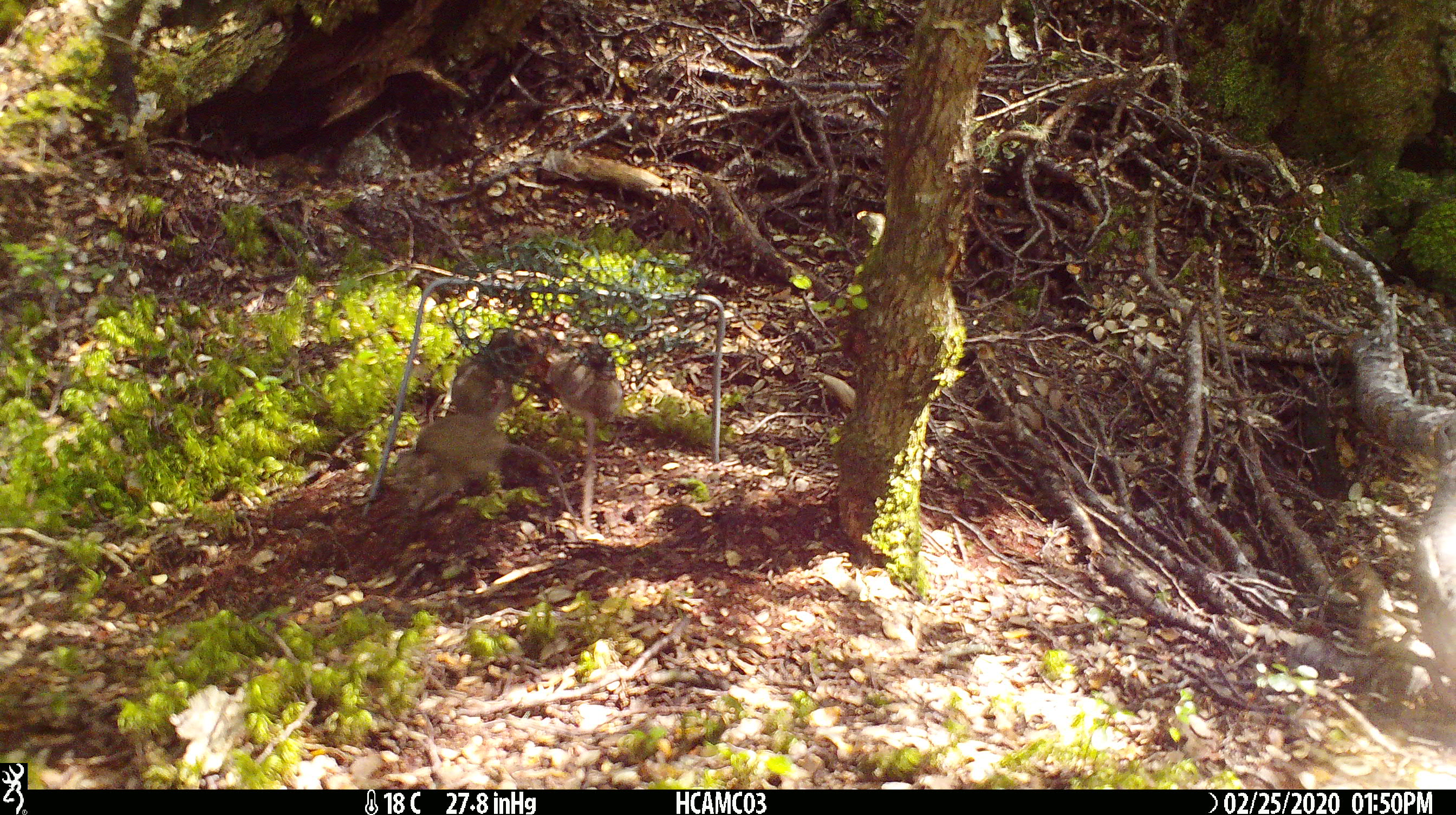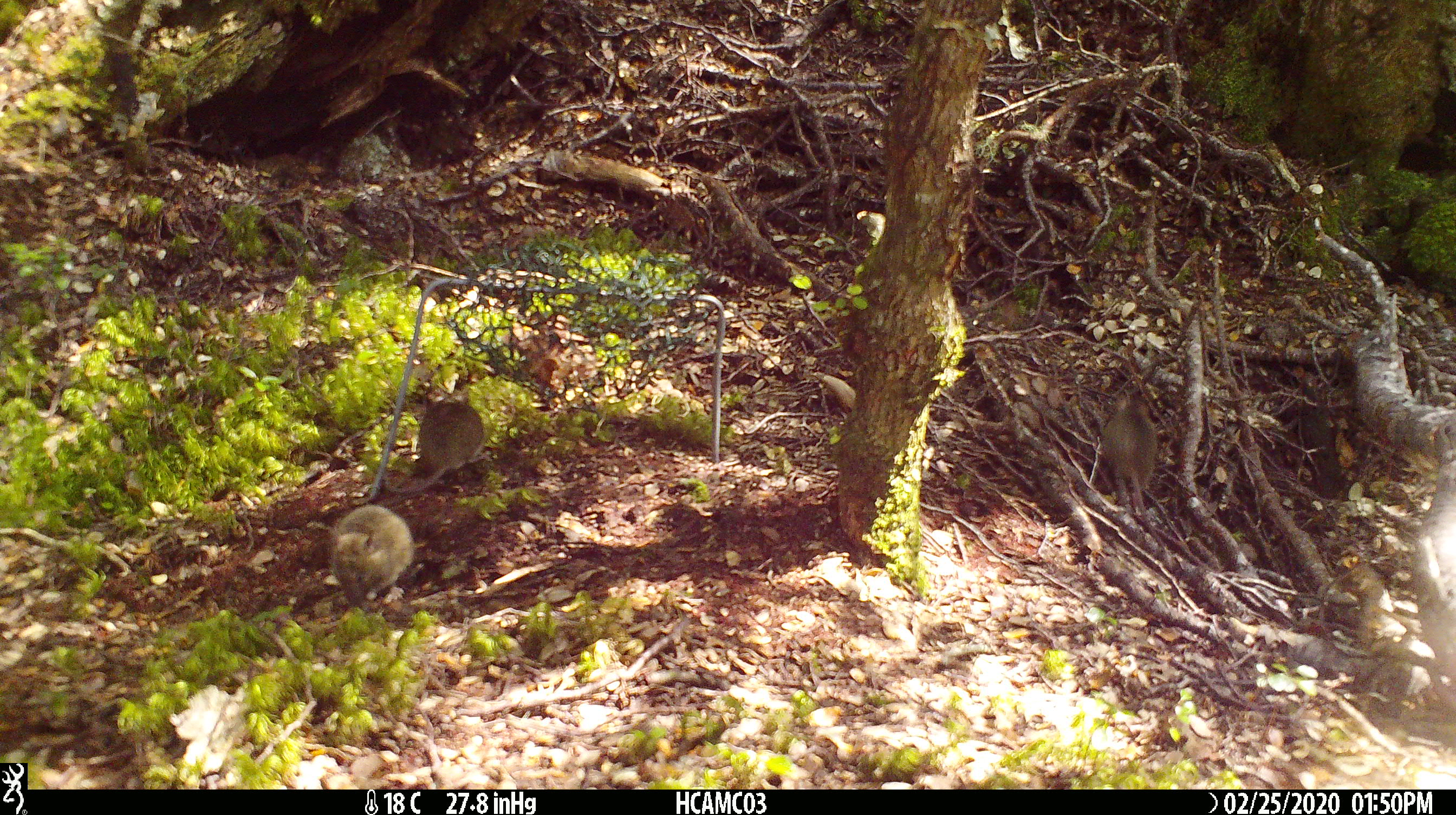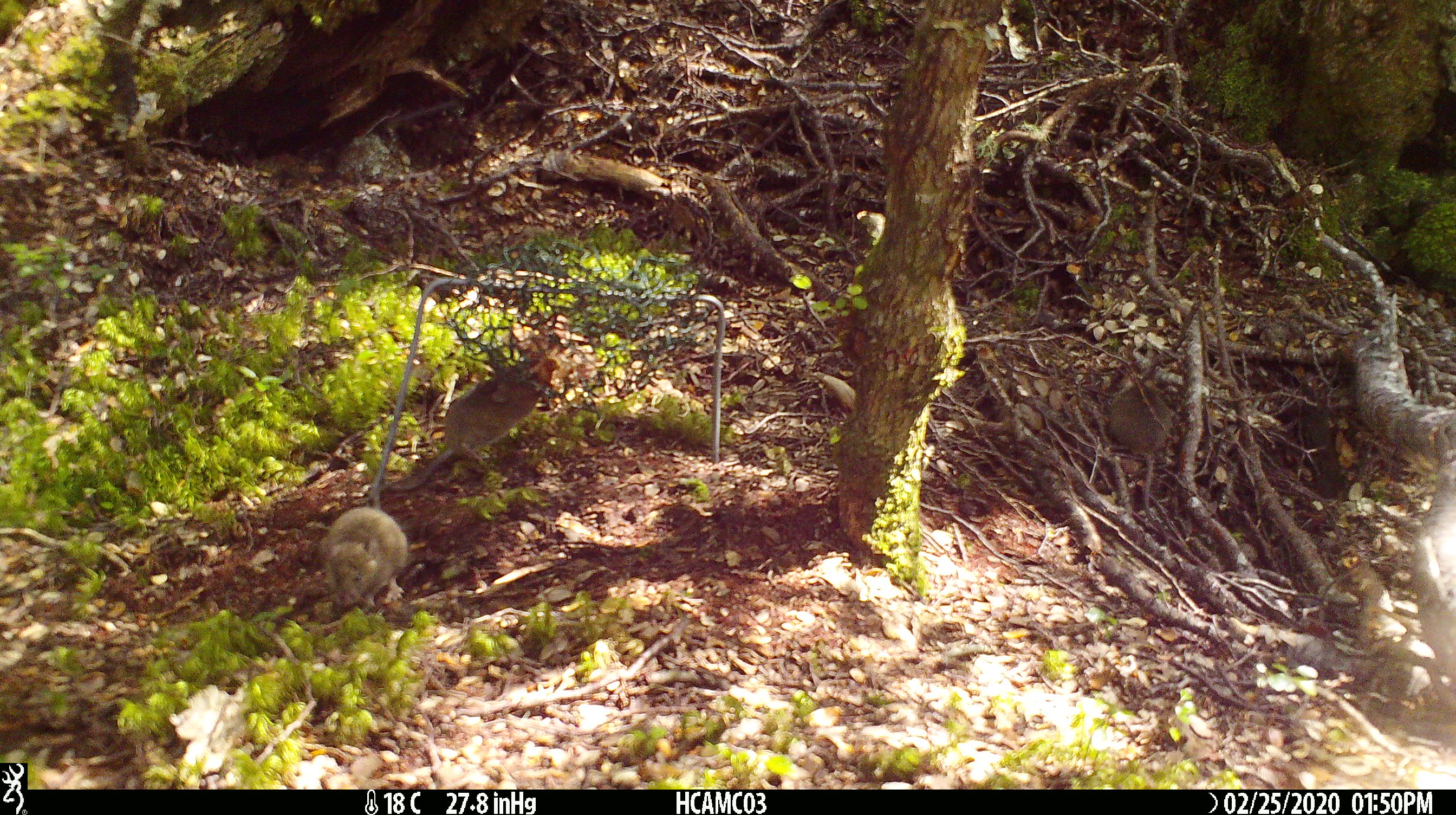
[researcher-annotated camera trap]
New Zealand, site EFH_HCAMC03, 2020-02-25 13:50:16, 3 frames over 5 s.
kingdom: Animalia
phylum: Chordata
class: Mammalia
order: Rodentia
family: Muridae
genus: Mus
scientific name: Mus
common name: mouse